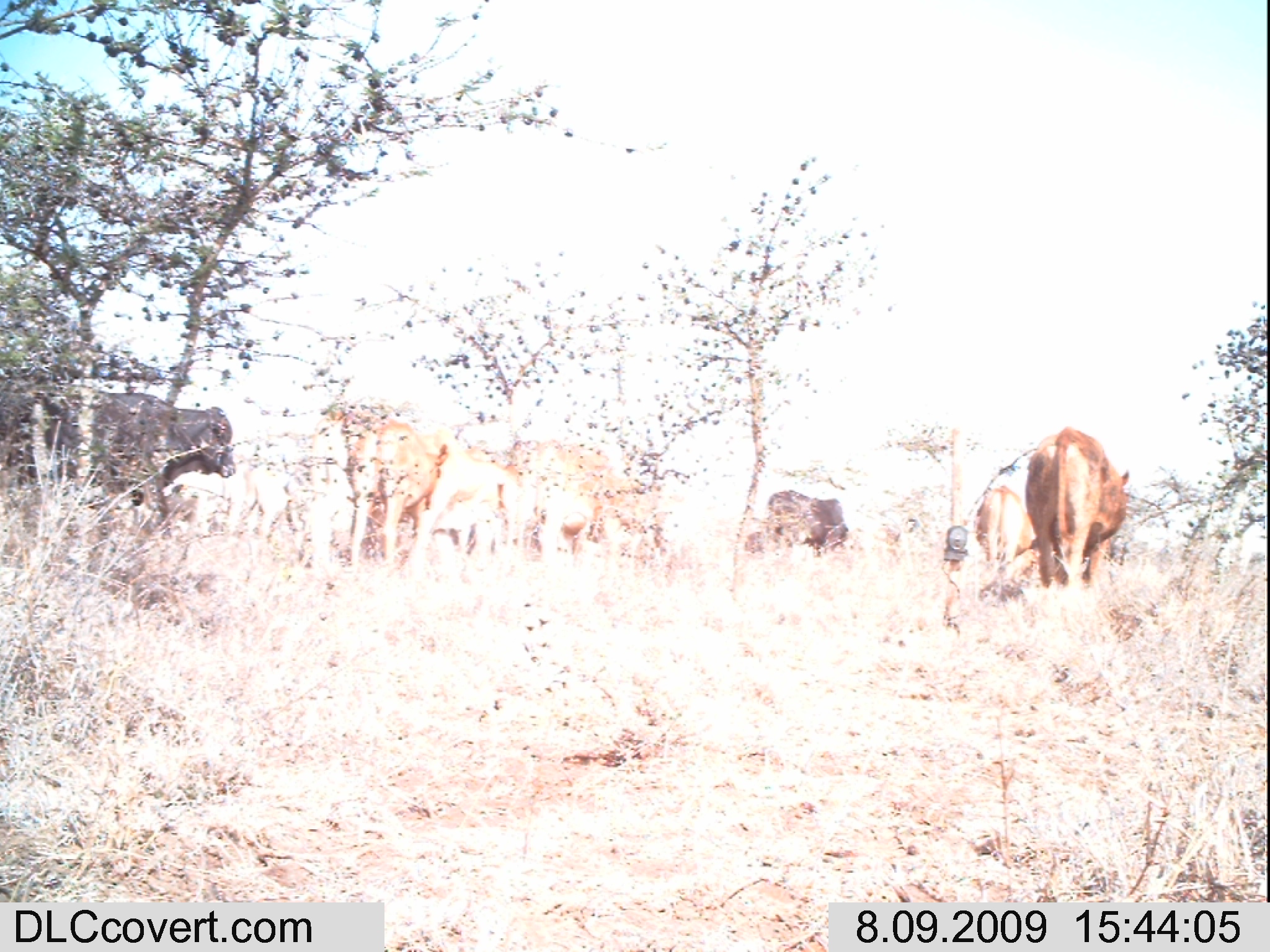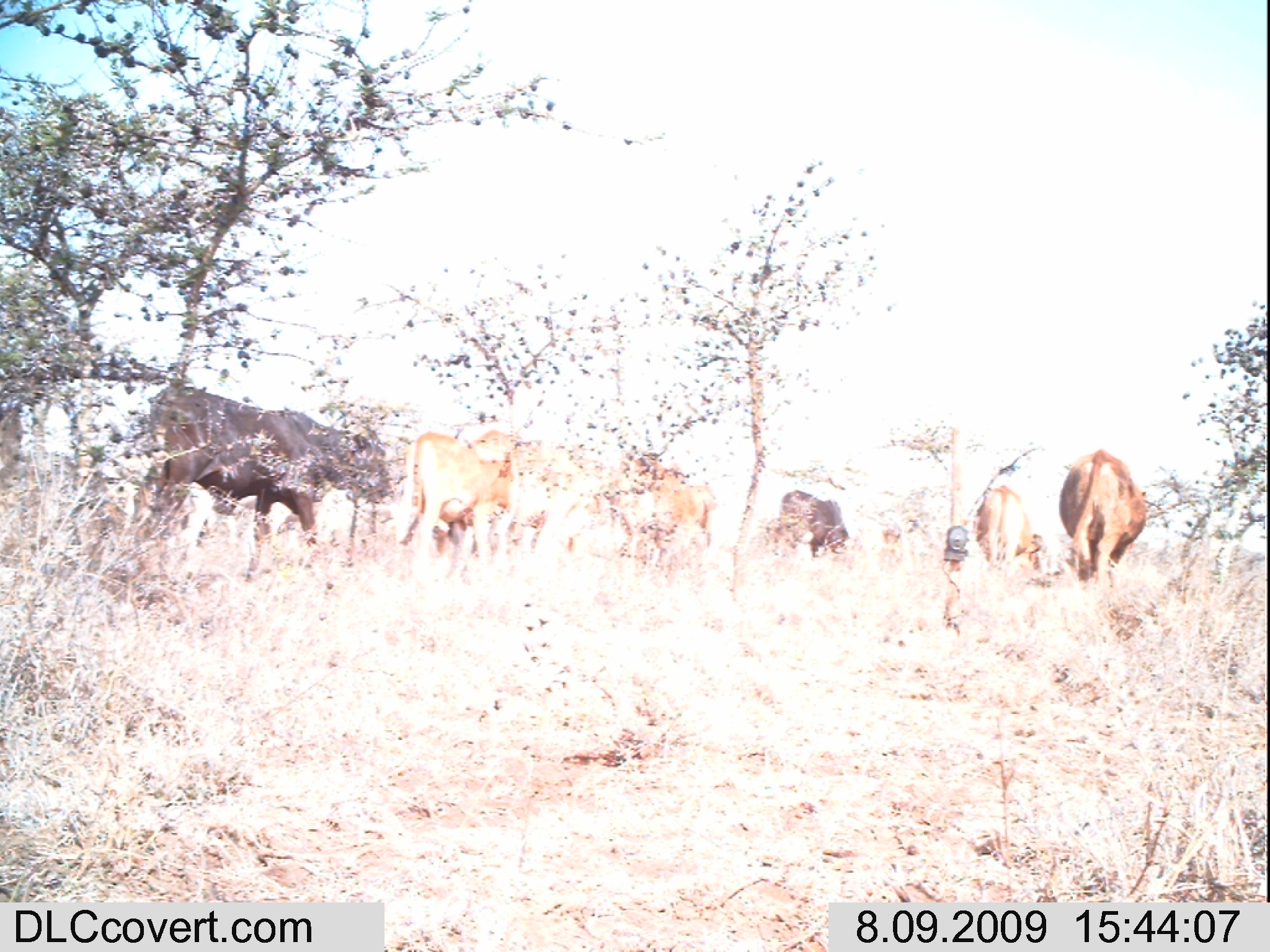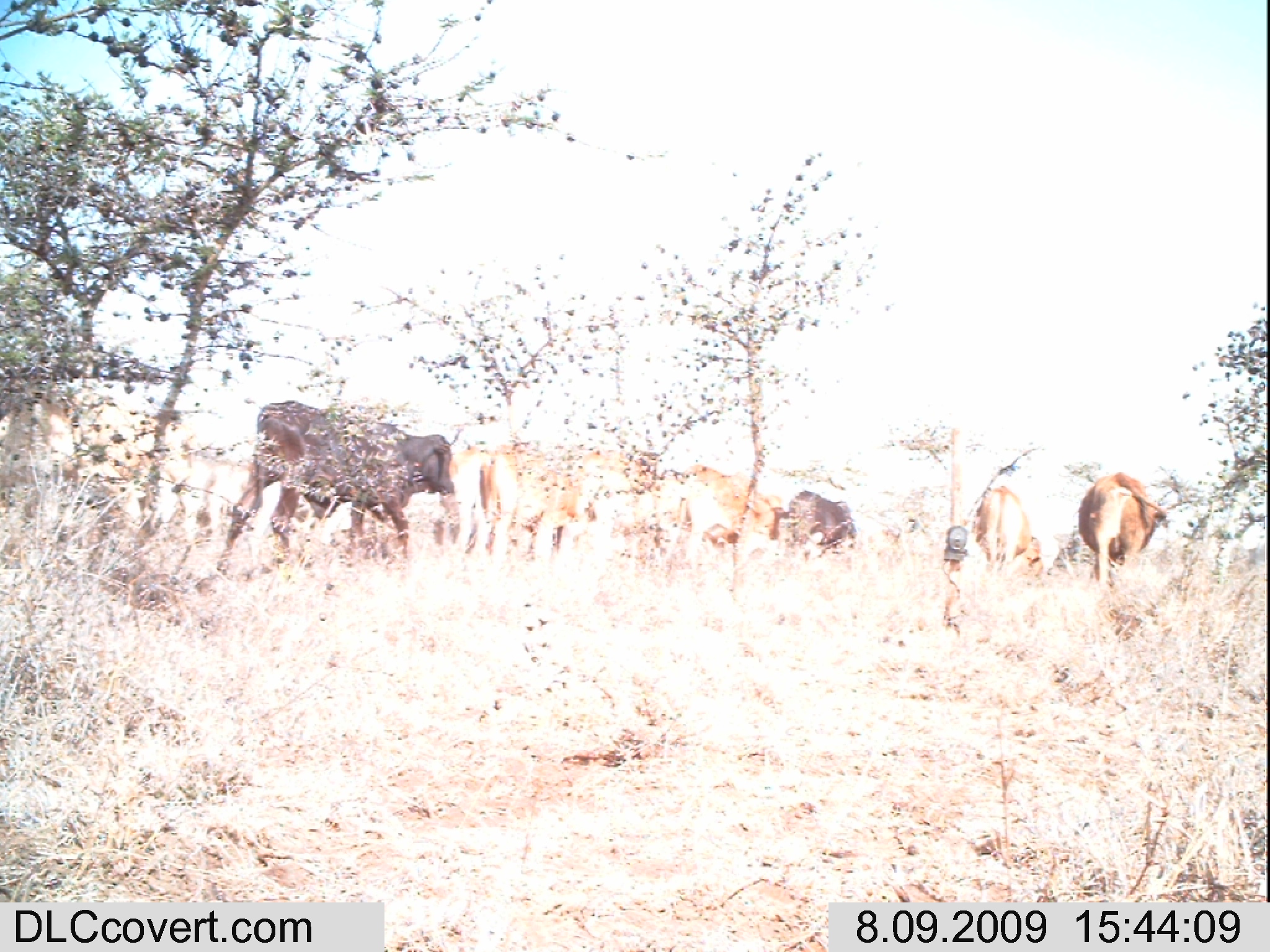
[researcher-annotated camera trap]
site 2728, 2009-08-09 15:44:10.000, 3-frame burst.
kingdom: Animalia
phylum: Chordata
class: Mammalia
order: Artiodactyla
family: Bovidae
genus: Bos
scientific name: Bos taurus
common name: domestic cattle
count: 9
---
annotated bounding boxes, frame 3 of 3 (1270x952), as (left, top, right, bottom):
bos taurus: (225, 400, 454, 577); (0, 395, 218, 533); (645, 454, 787, 568); (476, 445, 597, 567); (681, 463, 781, 578); (1079, 472, 1165, 590); (974, 486, 1046, 580); (786, 489, 861, 568)